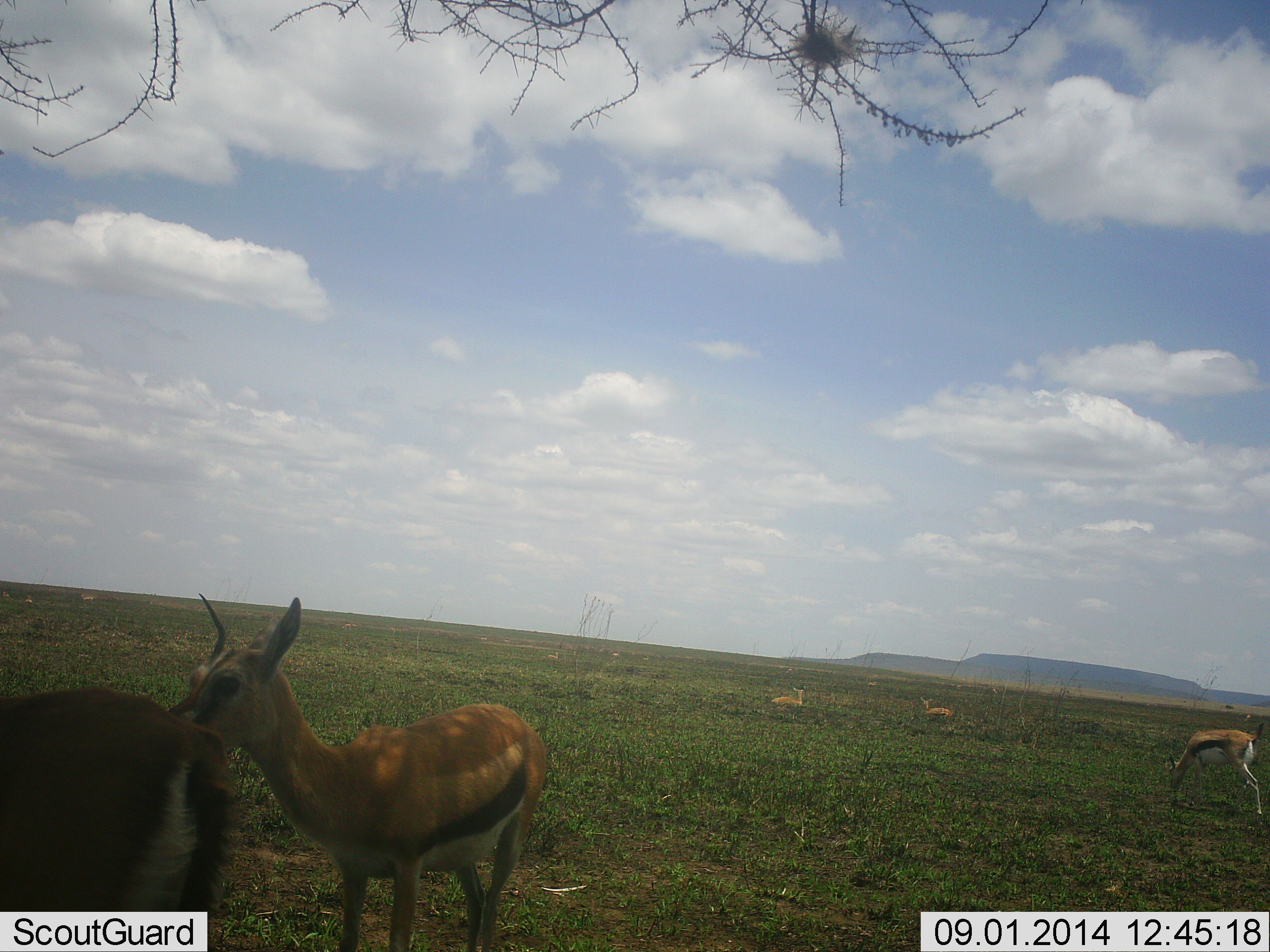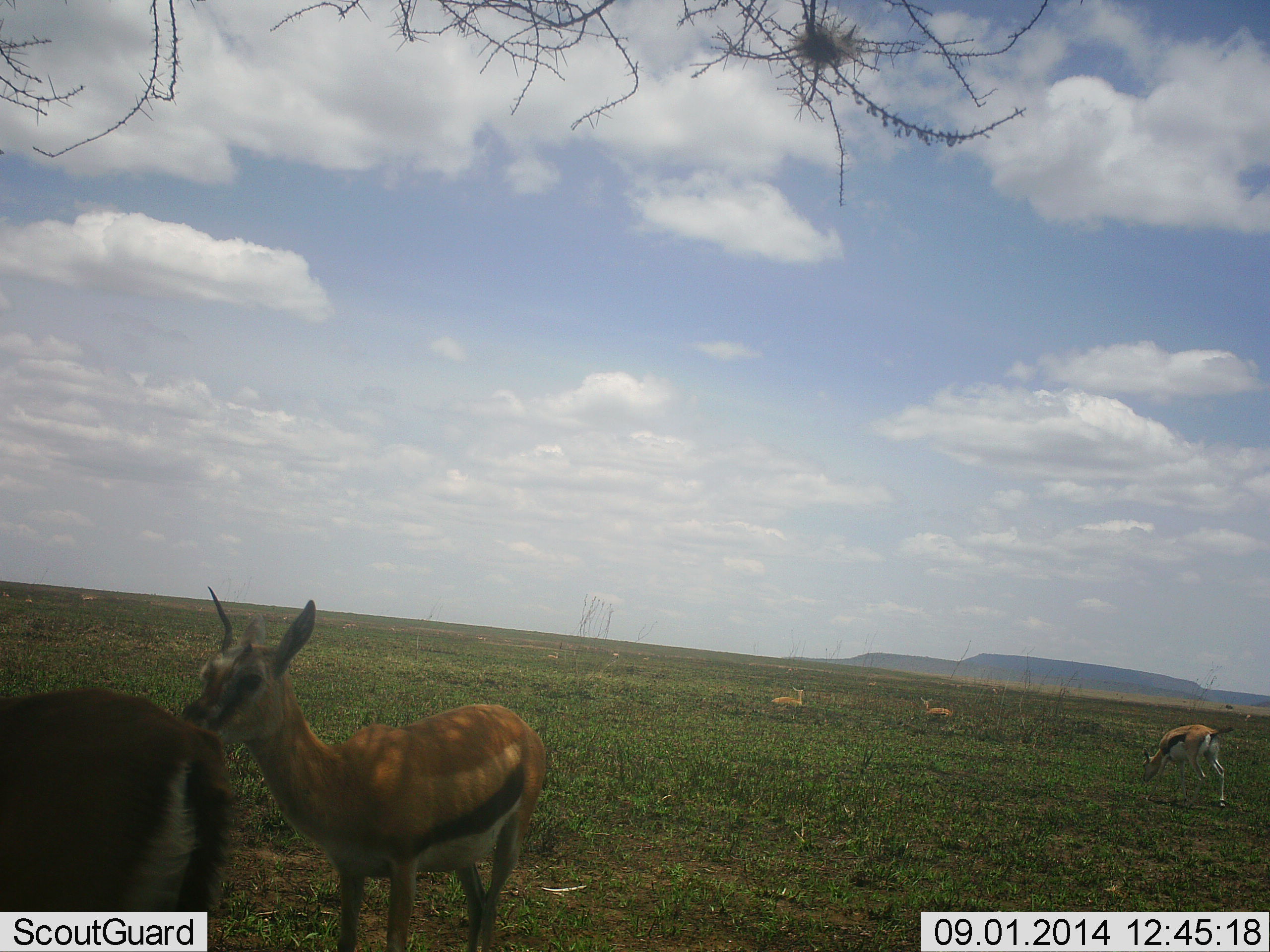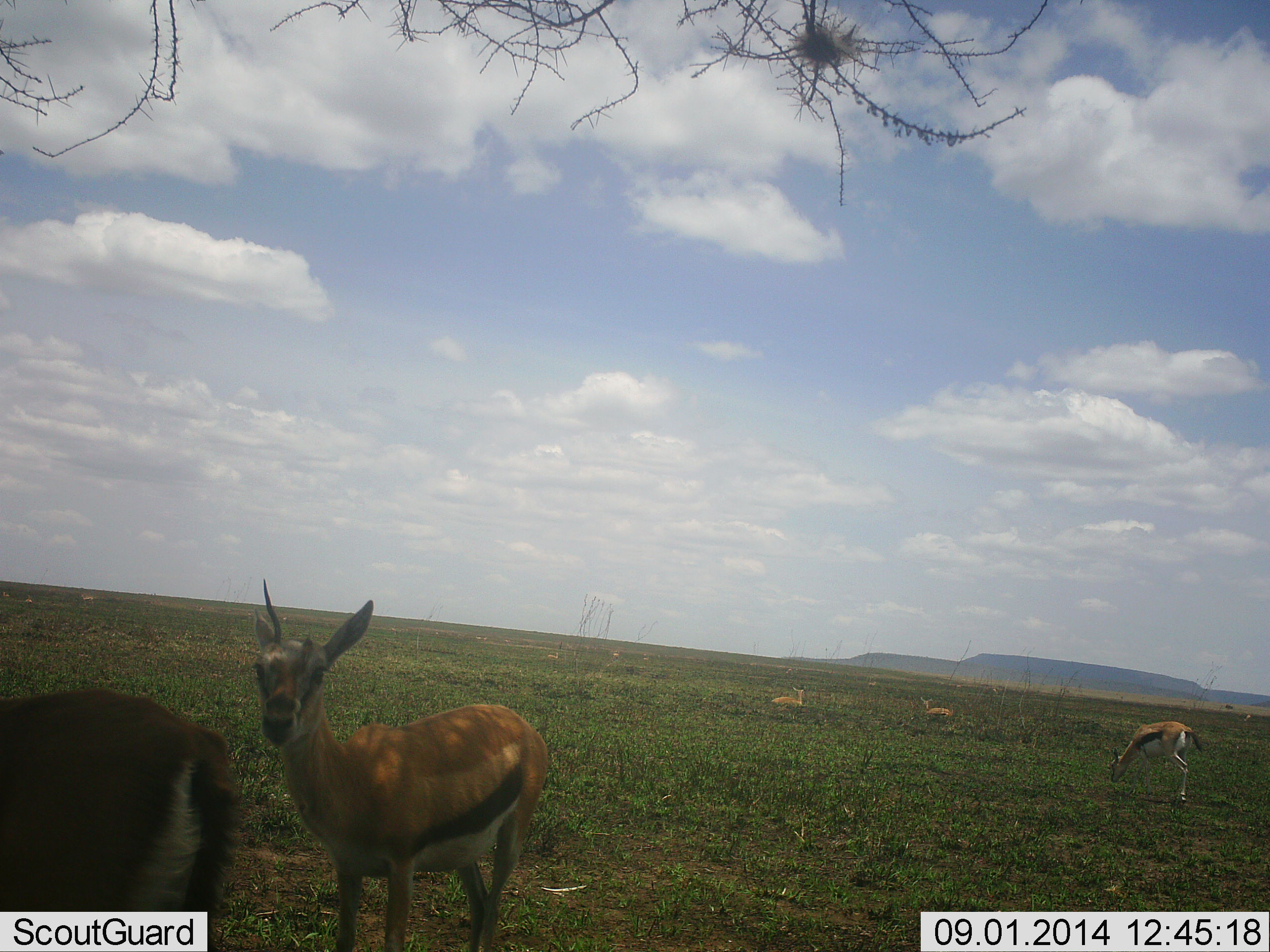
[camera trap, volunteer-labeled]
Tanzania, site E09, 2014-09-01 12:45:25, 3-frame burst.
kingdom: Animalia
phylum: Chordata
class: Mammalia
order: Artiodactyla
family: Bovidae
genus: Eudorcas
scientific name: Eudorcas thomsonii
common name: thomson's gazelle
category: gazellethomsons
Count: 5.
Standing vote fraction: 80%.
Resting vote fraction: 60%.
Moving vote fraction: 60%.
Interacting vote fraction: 0%.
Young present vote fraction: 10%.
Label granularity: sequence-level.